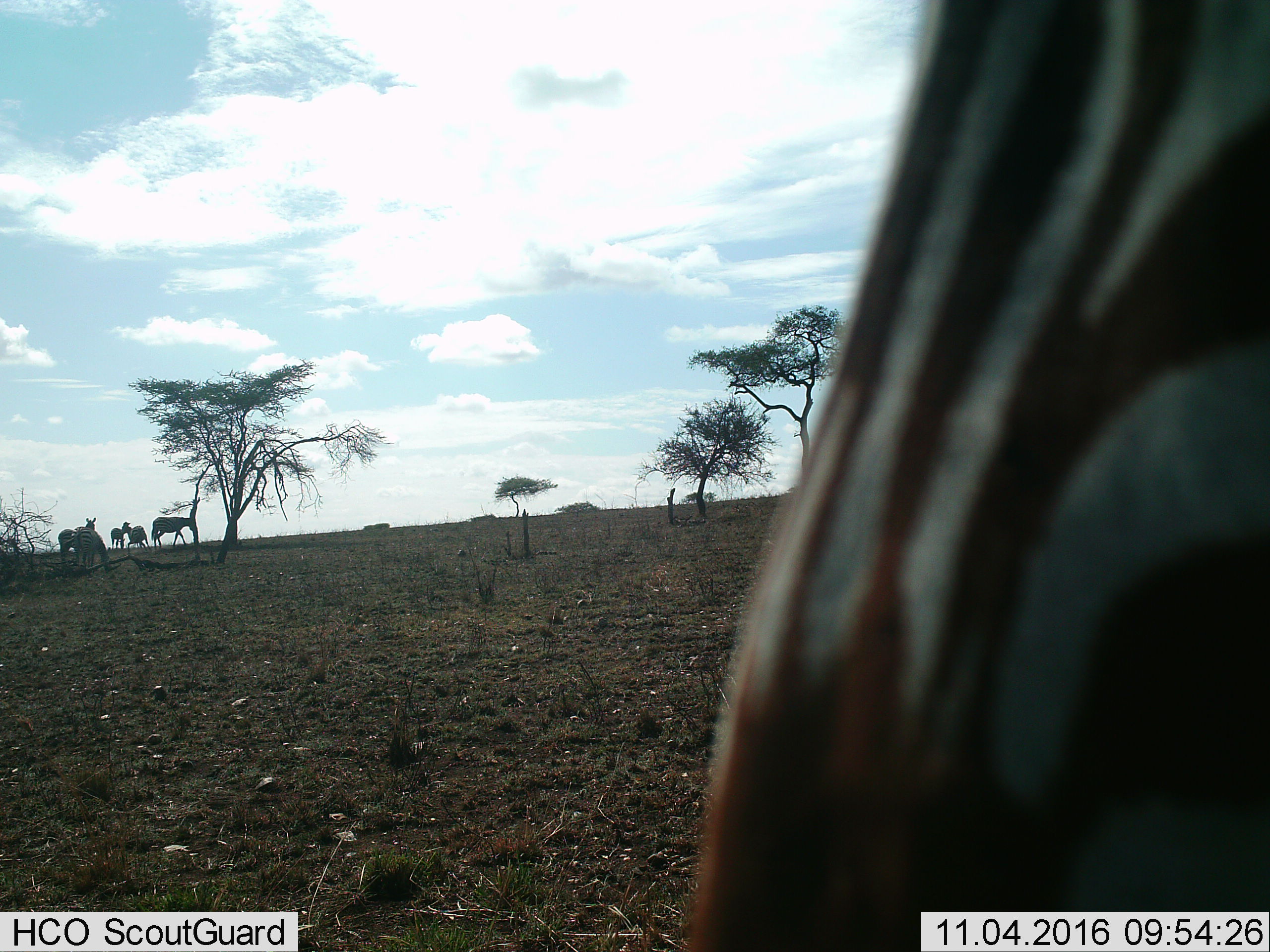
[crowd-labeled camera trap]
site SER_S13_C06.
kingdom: Animalia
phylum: Chordata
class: Mammalia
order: Perissodactyla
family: Equidae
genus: Equus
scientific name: Equus quagga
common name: plains zebra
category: zebraplains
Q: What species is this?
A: Zebraplains (plains zebra) (Equus quagga).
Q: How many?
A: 6.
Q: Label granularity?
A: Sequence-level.